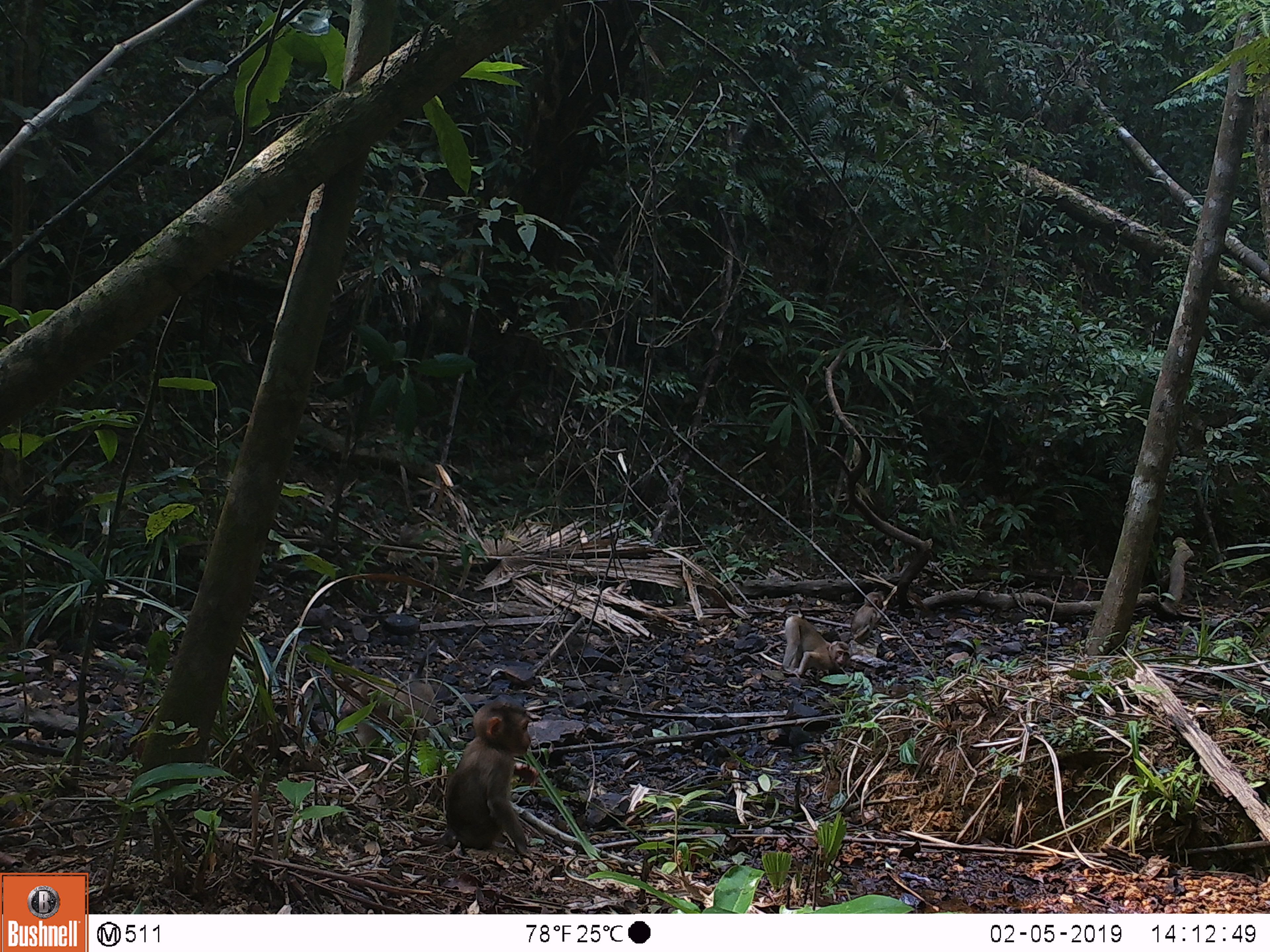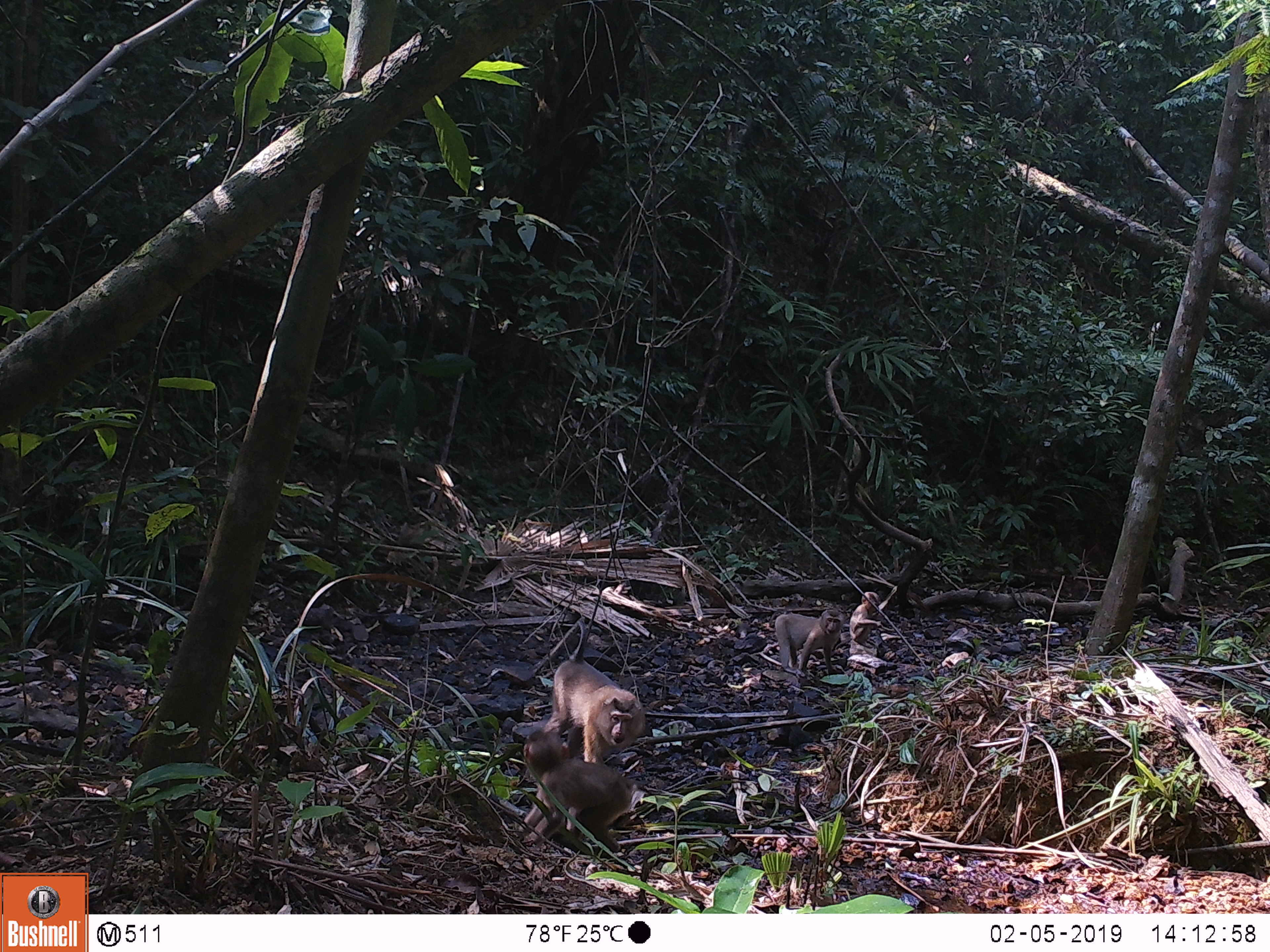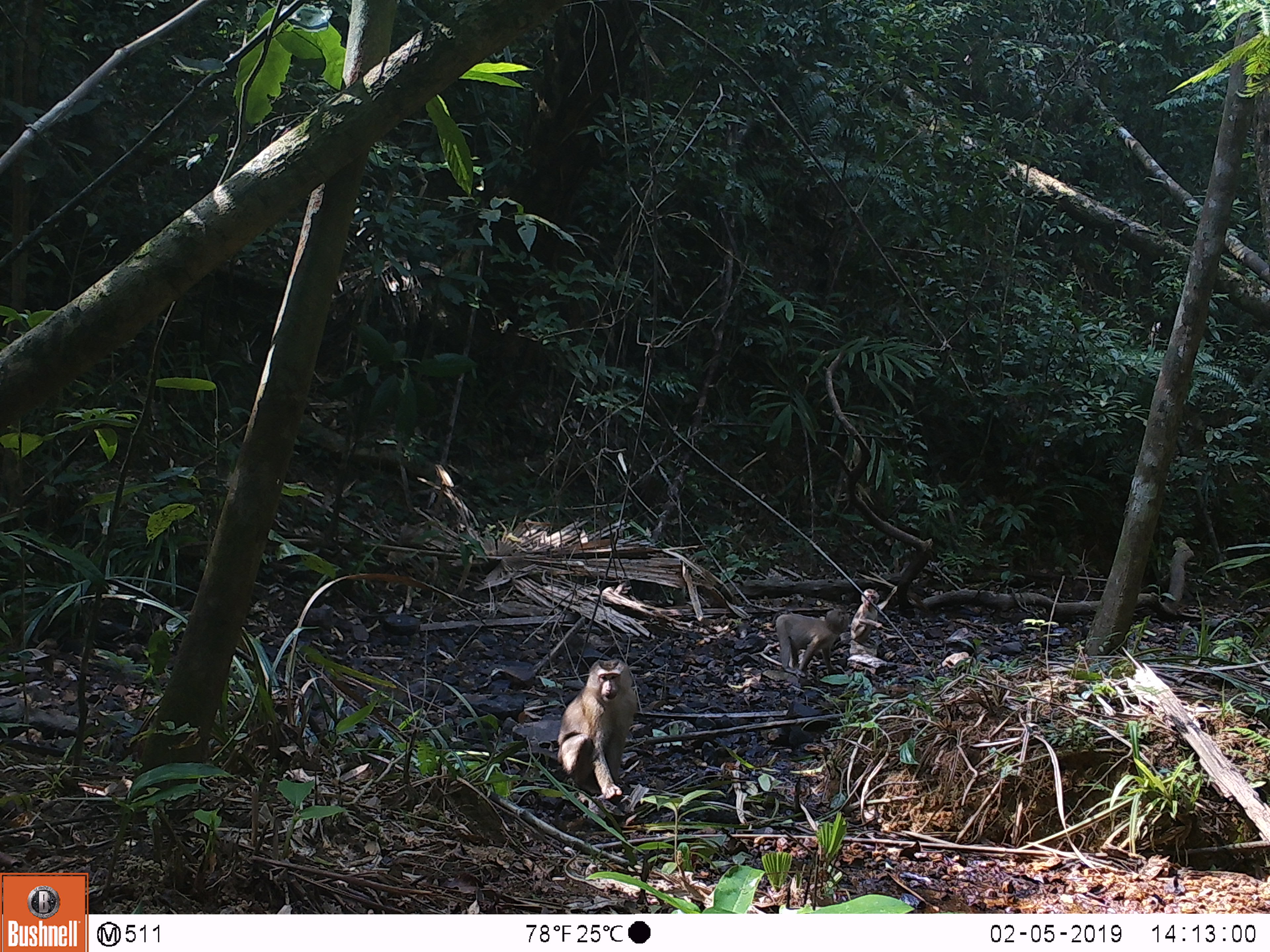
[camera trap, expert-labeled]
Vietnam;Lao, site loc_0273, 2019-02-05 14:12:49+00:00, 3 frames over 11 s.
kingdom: Animalia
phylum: Chordata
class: Mammalia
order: Primates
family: Cercopithecidae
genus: Macaca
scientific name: Macaca nemestrina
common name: pig-tailed macaque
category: pig tailed macaque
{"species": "pig tailed macaque (pig-tailed macaque) (Macaca nemestrina)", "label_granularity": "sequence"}